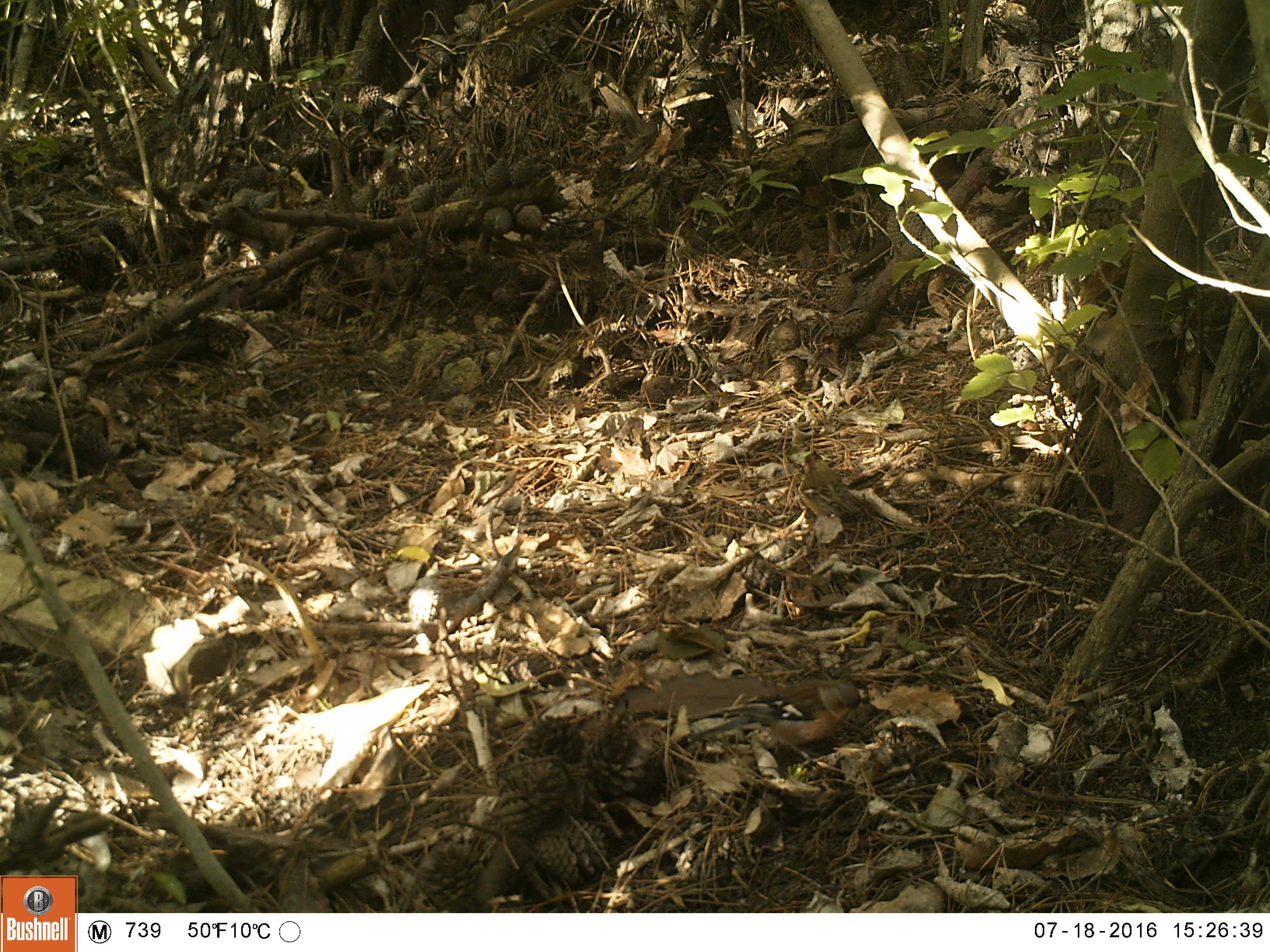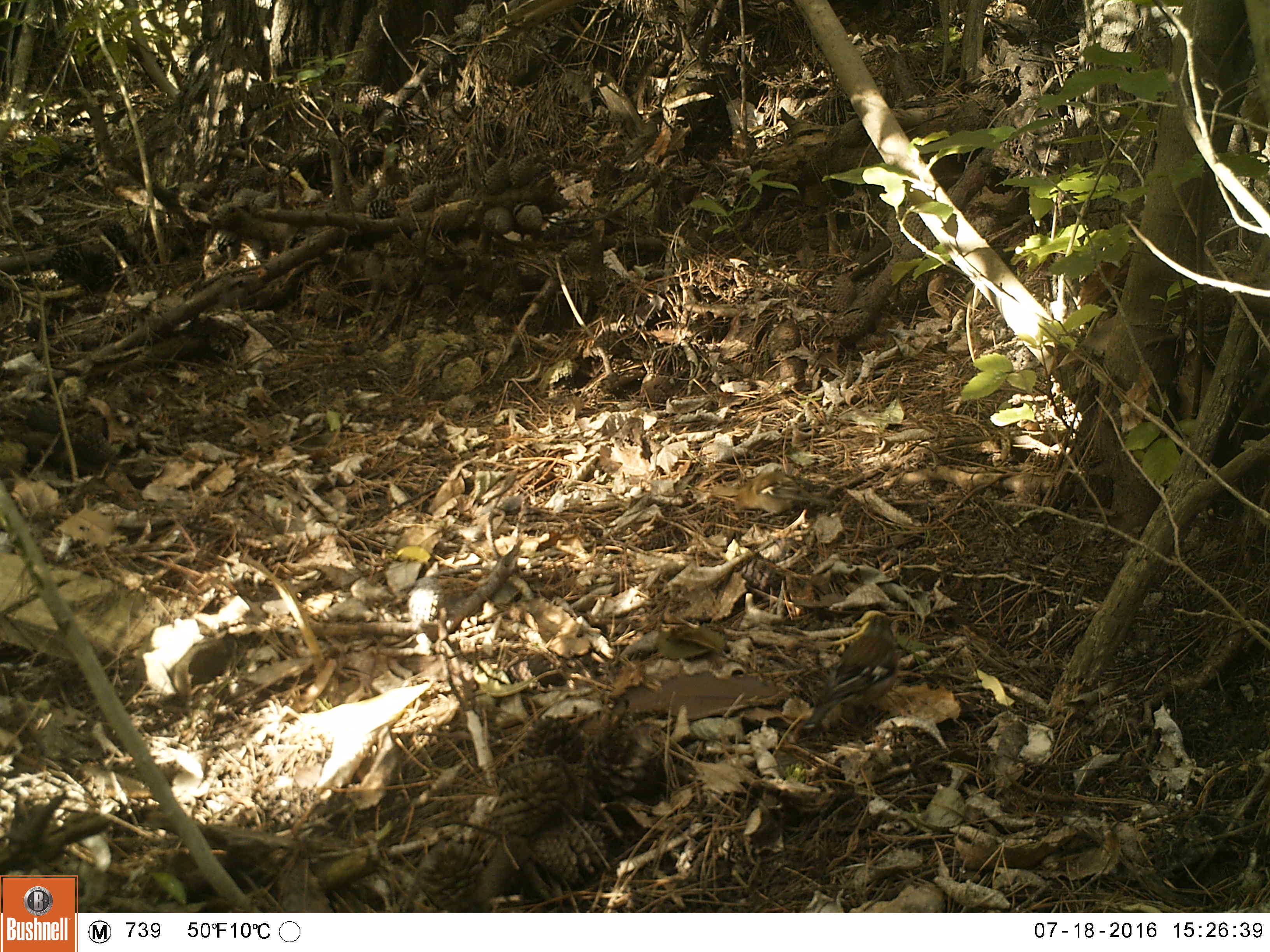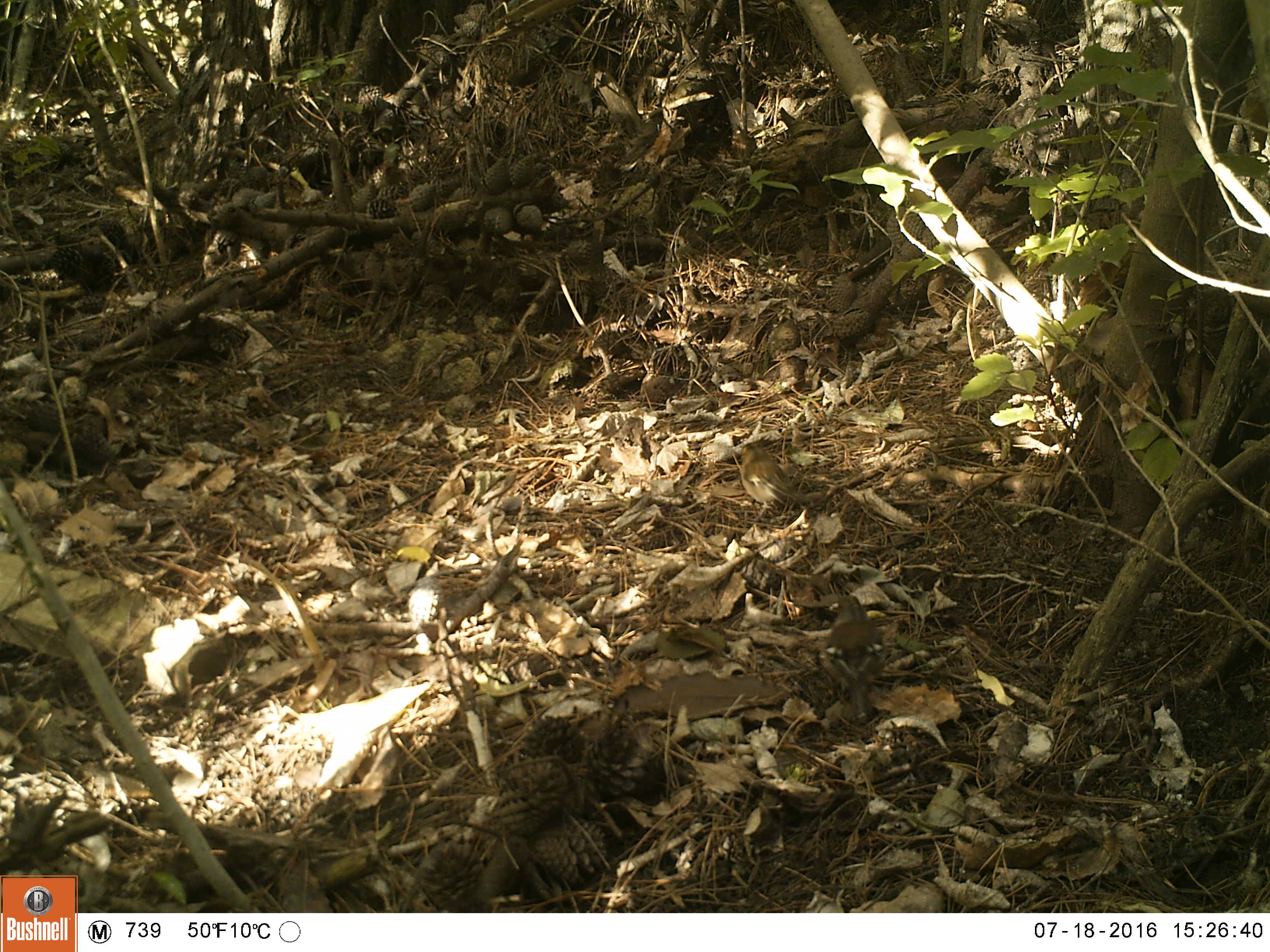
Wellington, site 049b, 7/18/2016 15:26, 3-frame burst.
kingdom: Animalia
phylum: Chordata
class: Aves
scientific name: Aves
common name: bird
Bird (Aves).